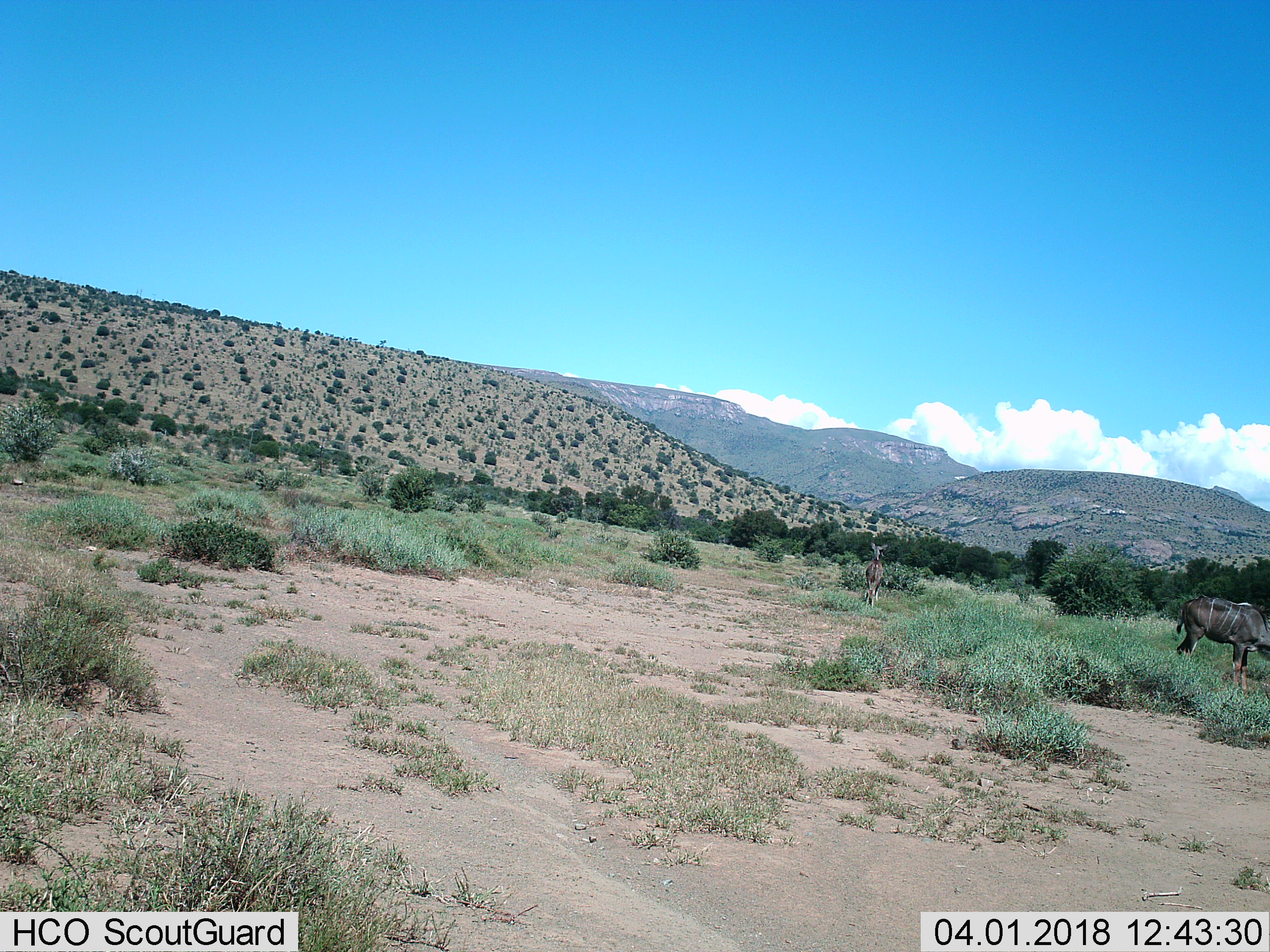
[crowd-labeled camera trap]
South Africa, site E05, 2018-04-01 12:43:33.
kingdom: Animalia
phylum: Chordata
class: Mammalia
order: Artiodactyla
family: Bovidae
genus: Tragelaphus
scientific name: Tragelaphus strepsiceros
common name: greater kudu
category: kudu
Kudu (greater kudu) (Tragelaphus strepsiceros), count 2. Behavior (volunteer vote fractions): standing 67%, resting 0%, moving 33%, interacting 0%. Young present (vote fraction): 0%. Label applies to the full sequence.